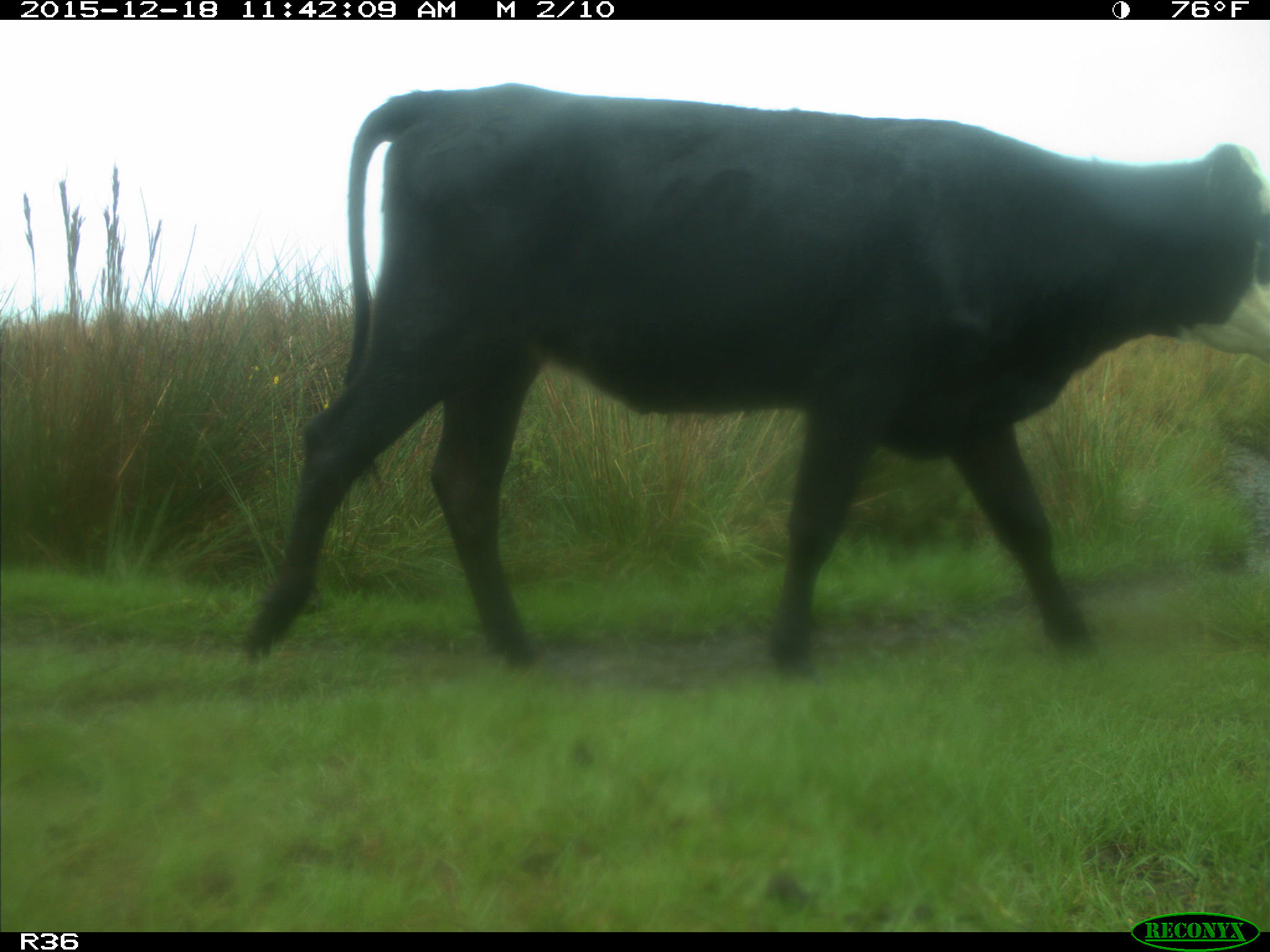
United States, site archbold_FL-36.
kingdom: Animalia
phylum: Chordata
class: Mammalia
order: Artiodactyla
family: Bovidae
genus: Bos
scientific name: Bos taurus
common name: domestic cow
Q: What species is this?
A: Bos taurus (domestic cow).